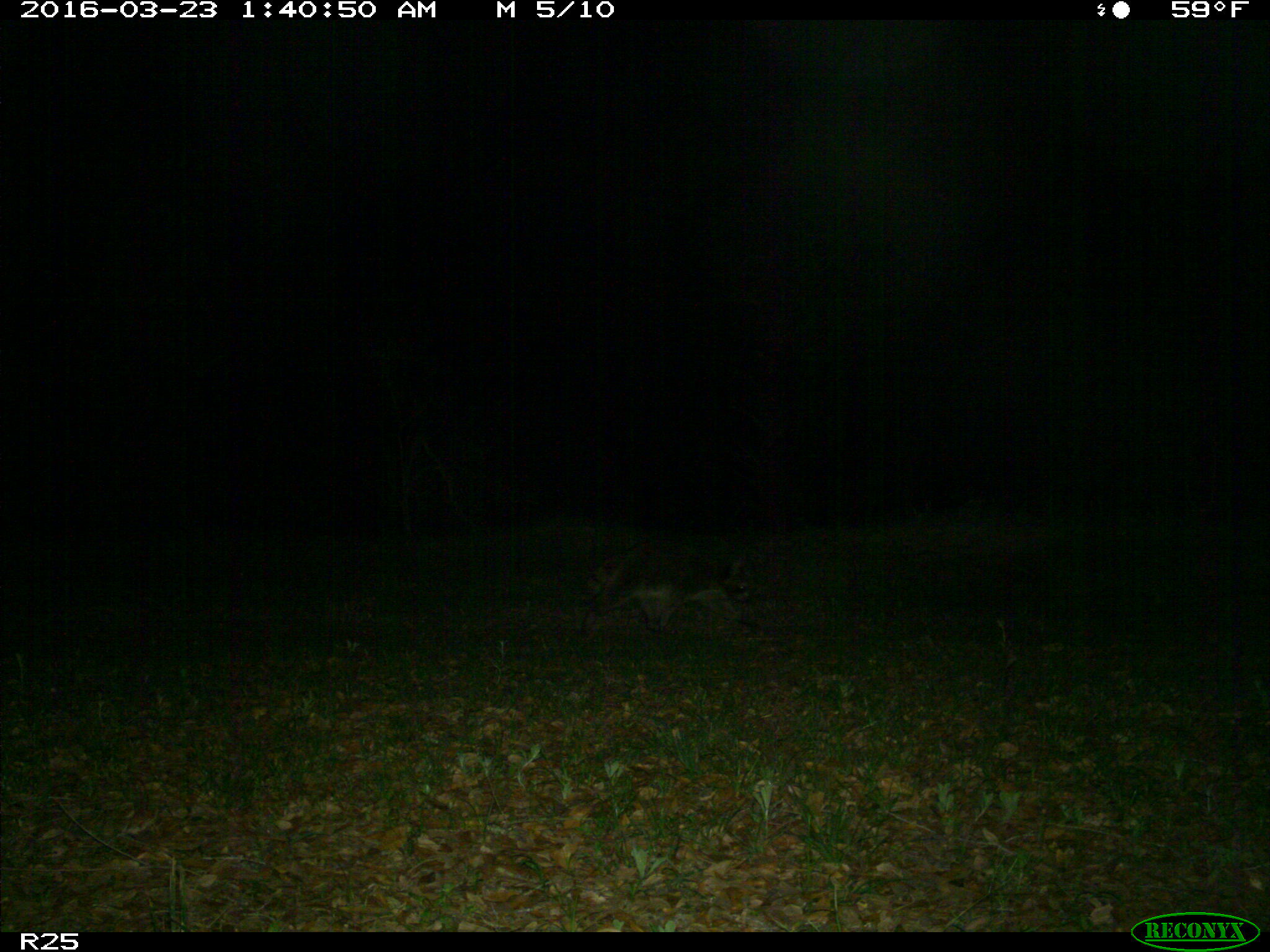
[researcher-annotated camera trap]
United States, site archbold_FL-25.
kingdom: Animalia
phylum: Chordata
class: Mammalia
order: Carnivora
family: Procyonidae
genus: Procyon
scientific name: Procyon lotor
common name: common raccoon